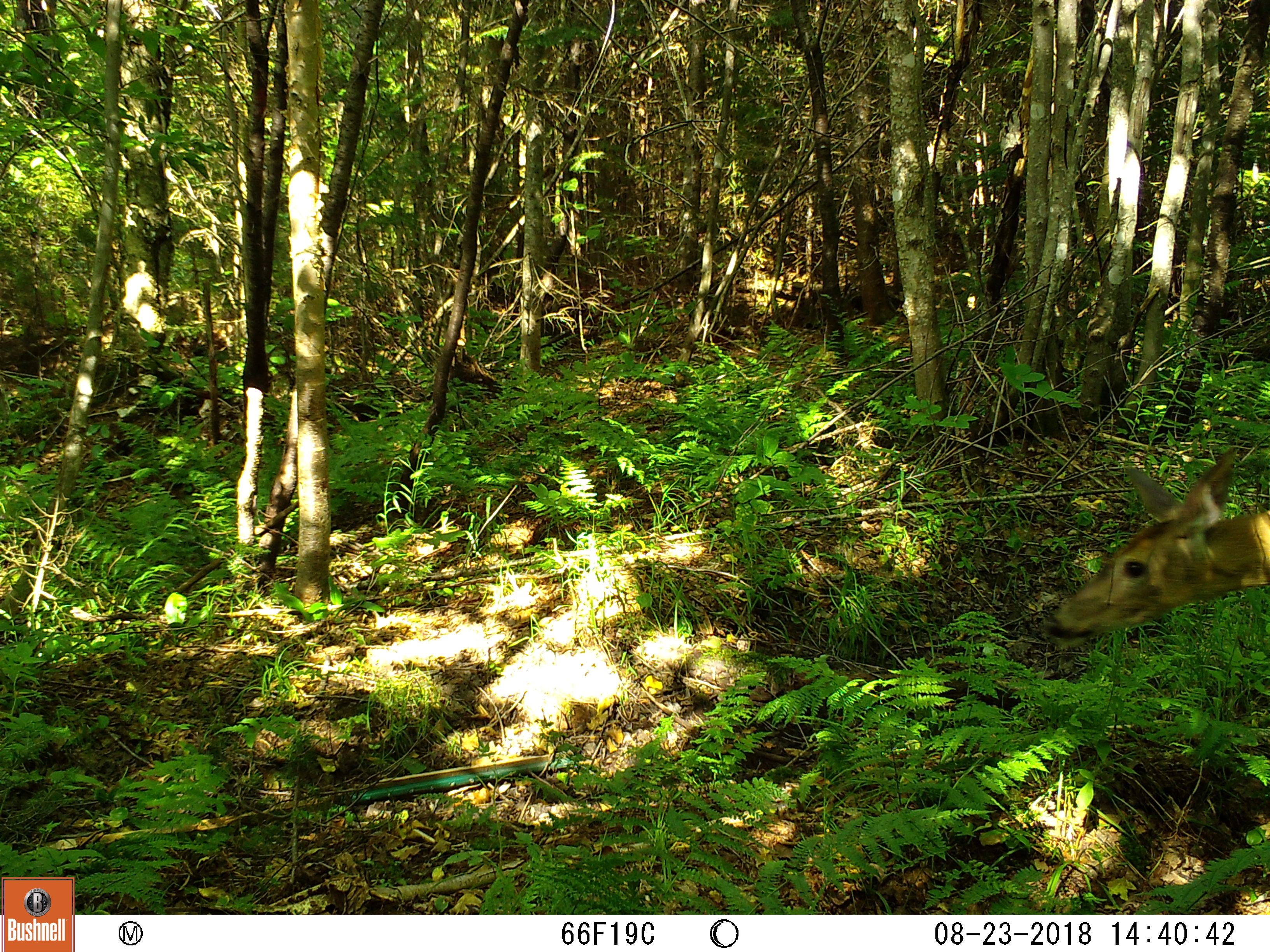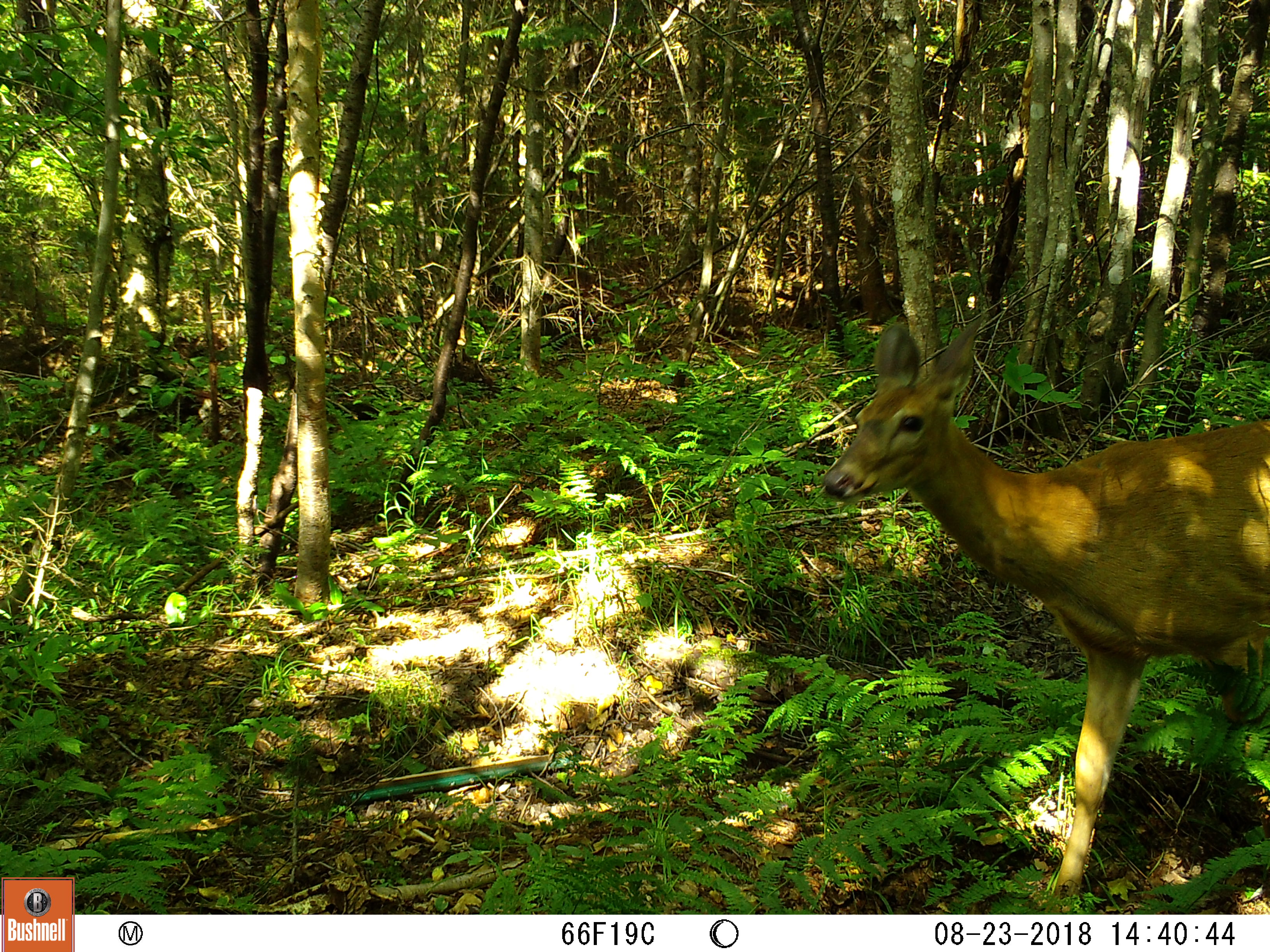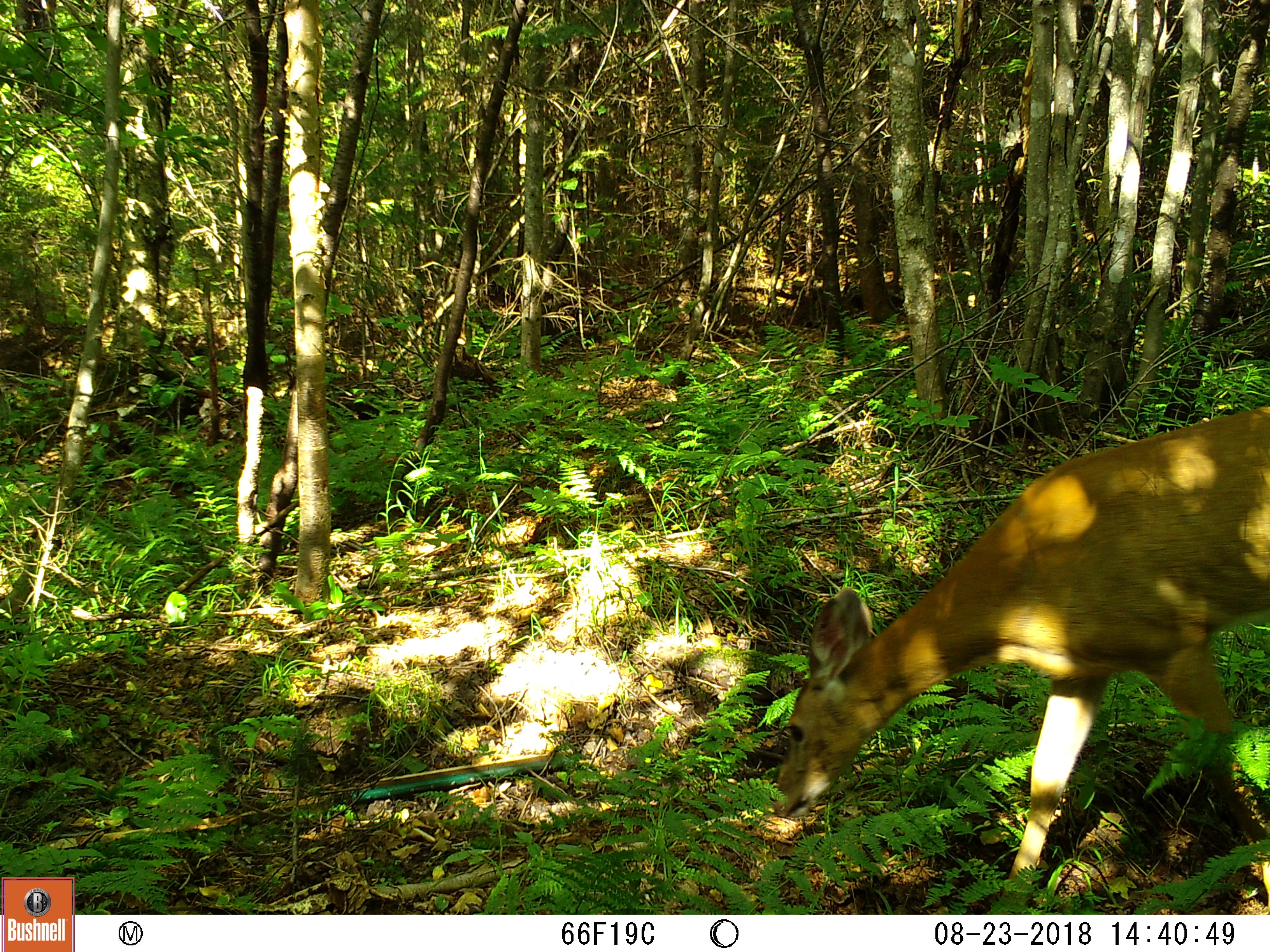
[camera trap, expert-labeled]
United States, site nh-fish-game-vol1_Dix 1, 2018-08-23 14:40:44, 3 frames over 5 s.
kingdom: Animalia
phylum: Chordata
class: Mammalia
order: Artiodactyla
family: Cervidae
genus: Odocoileus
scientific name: Odocoileus virginianus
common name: white-tailed deer